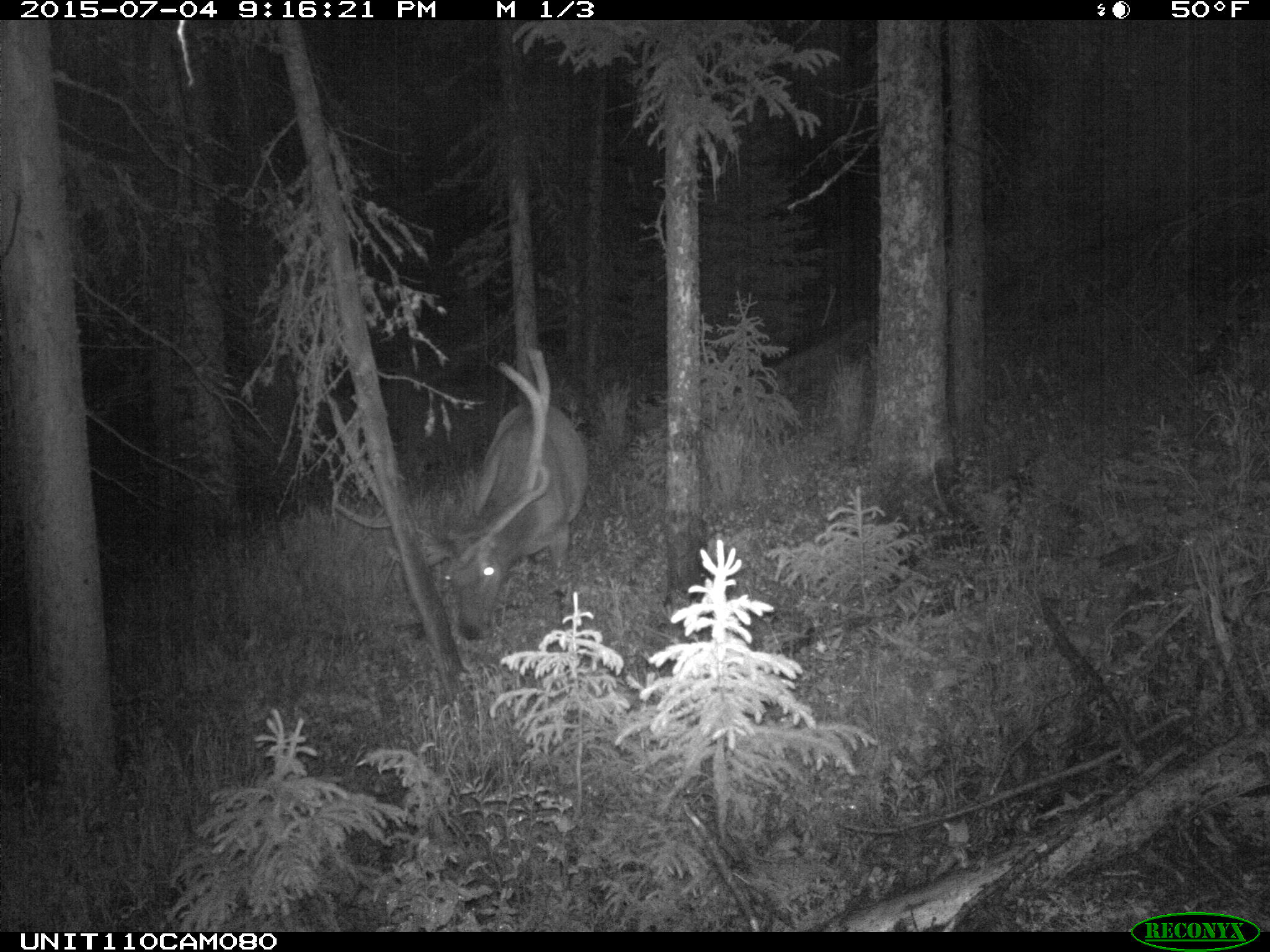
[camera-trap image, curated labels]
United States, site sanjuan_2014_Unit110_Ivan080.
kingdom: Animalia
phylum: Chordata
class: Mammalia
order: Artiodactyla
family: Cervidae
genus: Cervus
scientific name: Cervus elaphus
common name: red deer